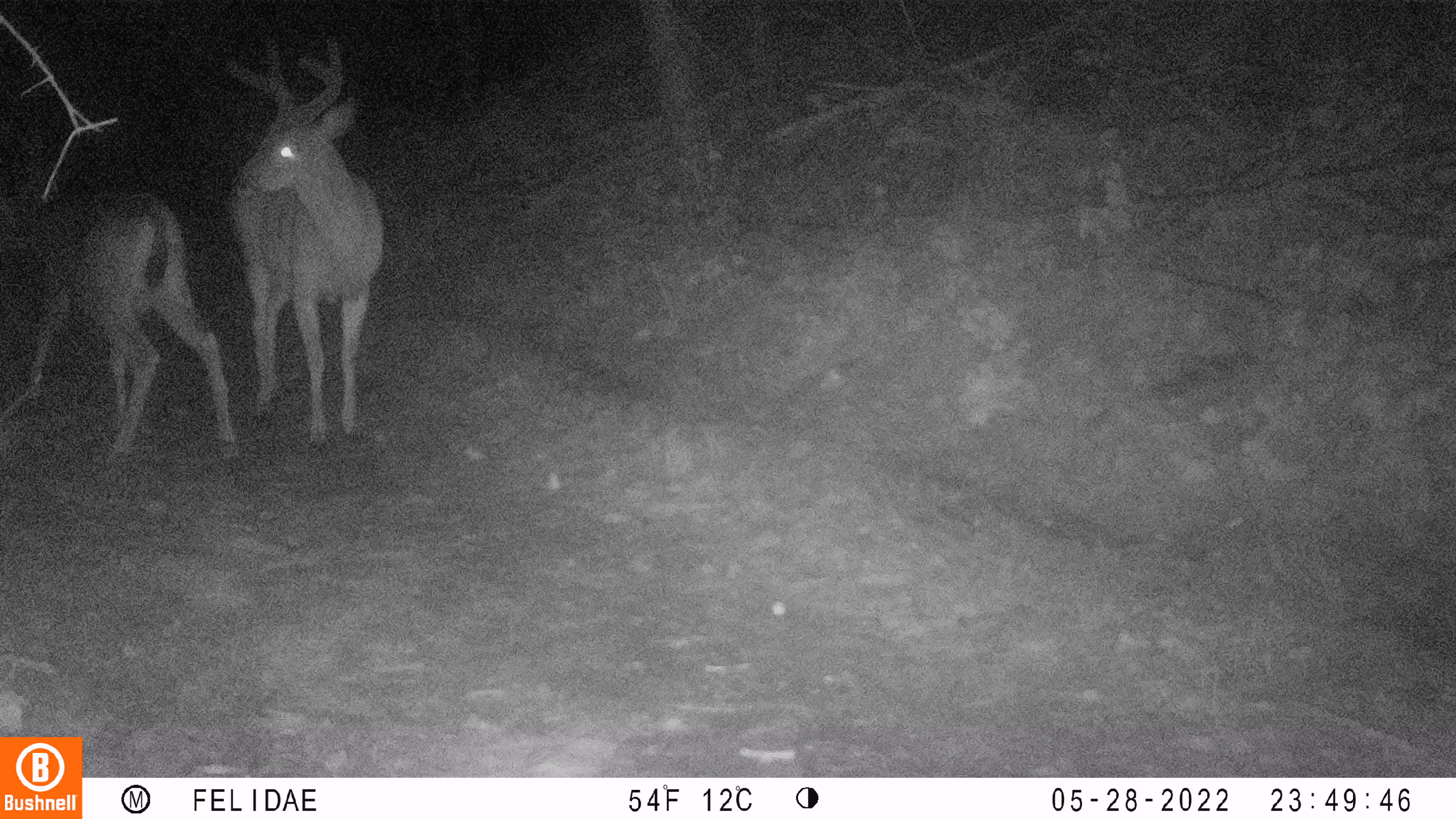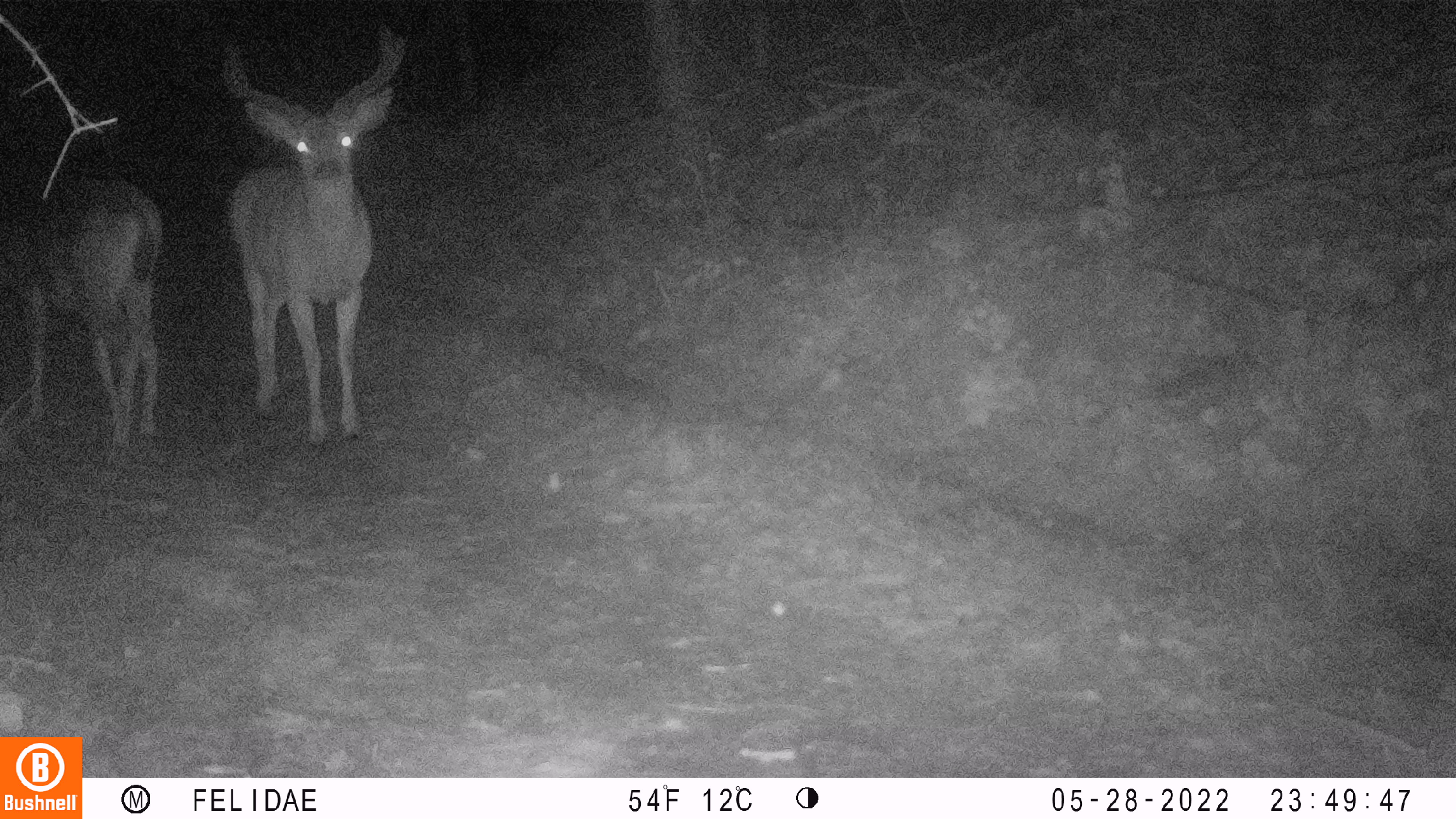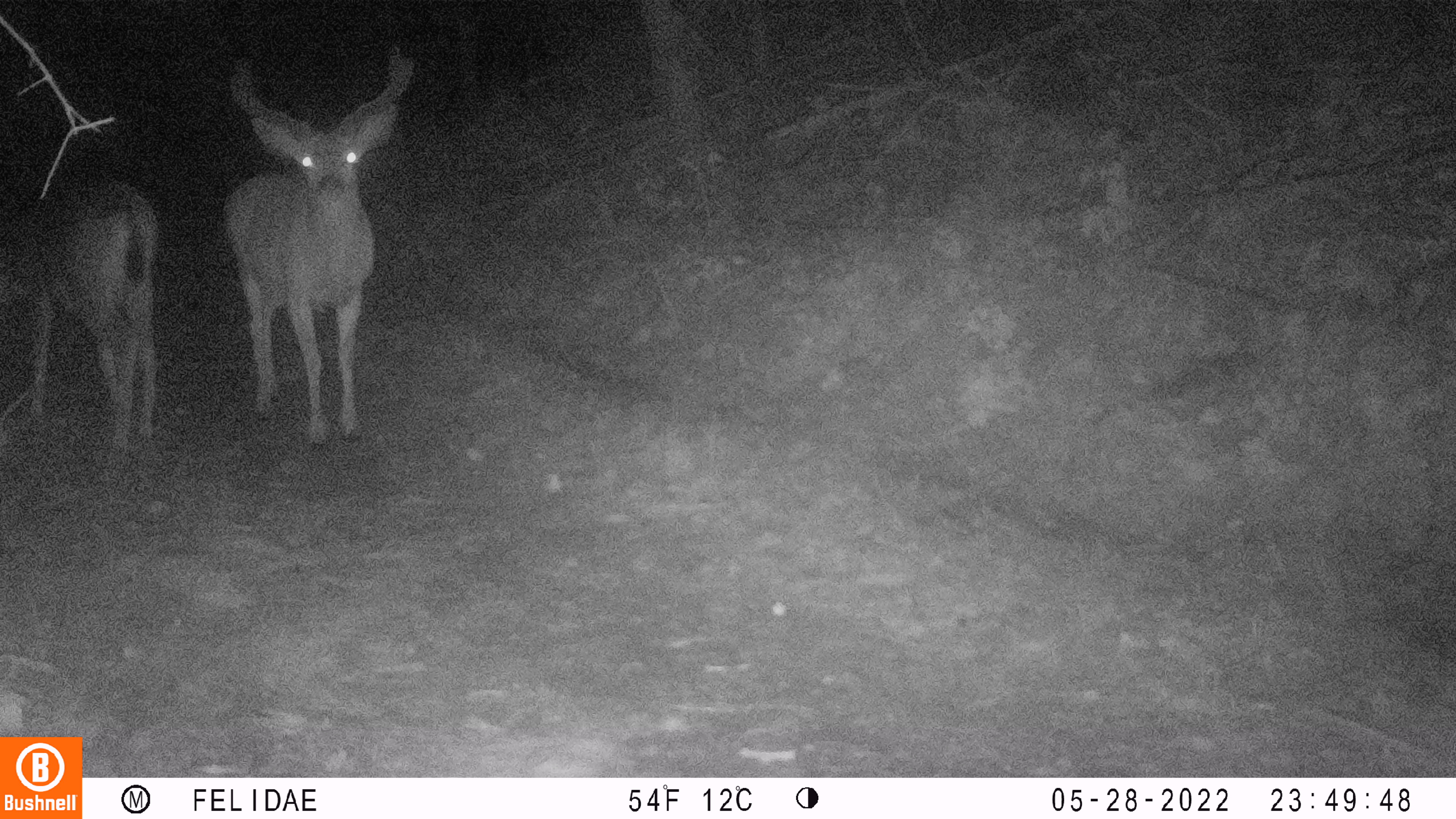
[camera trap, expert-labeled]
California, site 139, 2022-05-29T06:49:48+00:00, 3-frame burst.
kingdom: Animalia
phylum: Chordata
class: Mammalia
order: Artiodactyla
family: Cervidae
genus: Odocoileus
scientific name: Odocoileus hemionus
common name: mule deer